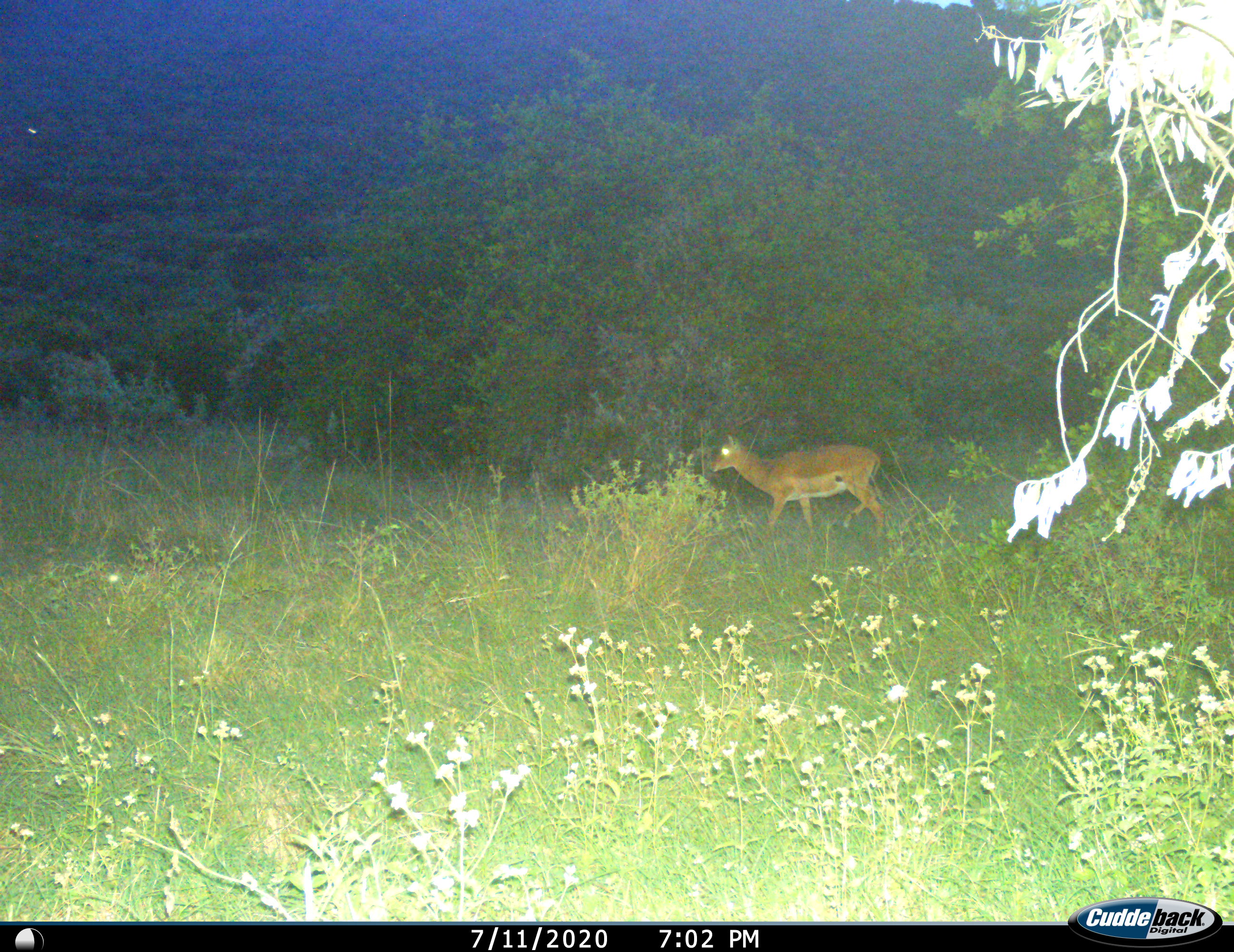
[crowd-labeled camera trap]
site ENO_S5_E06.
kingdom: Animalia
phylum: Chordata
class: Mammalia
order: Artiodactyla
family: Bovidae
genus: Aepyceros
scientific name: Aepyceros melampus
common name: impala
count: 1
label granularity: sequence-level